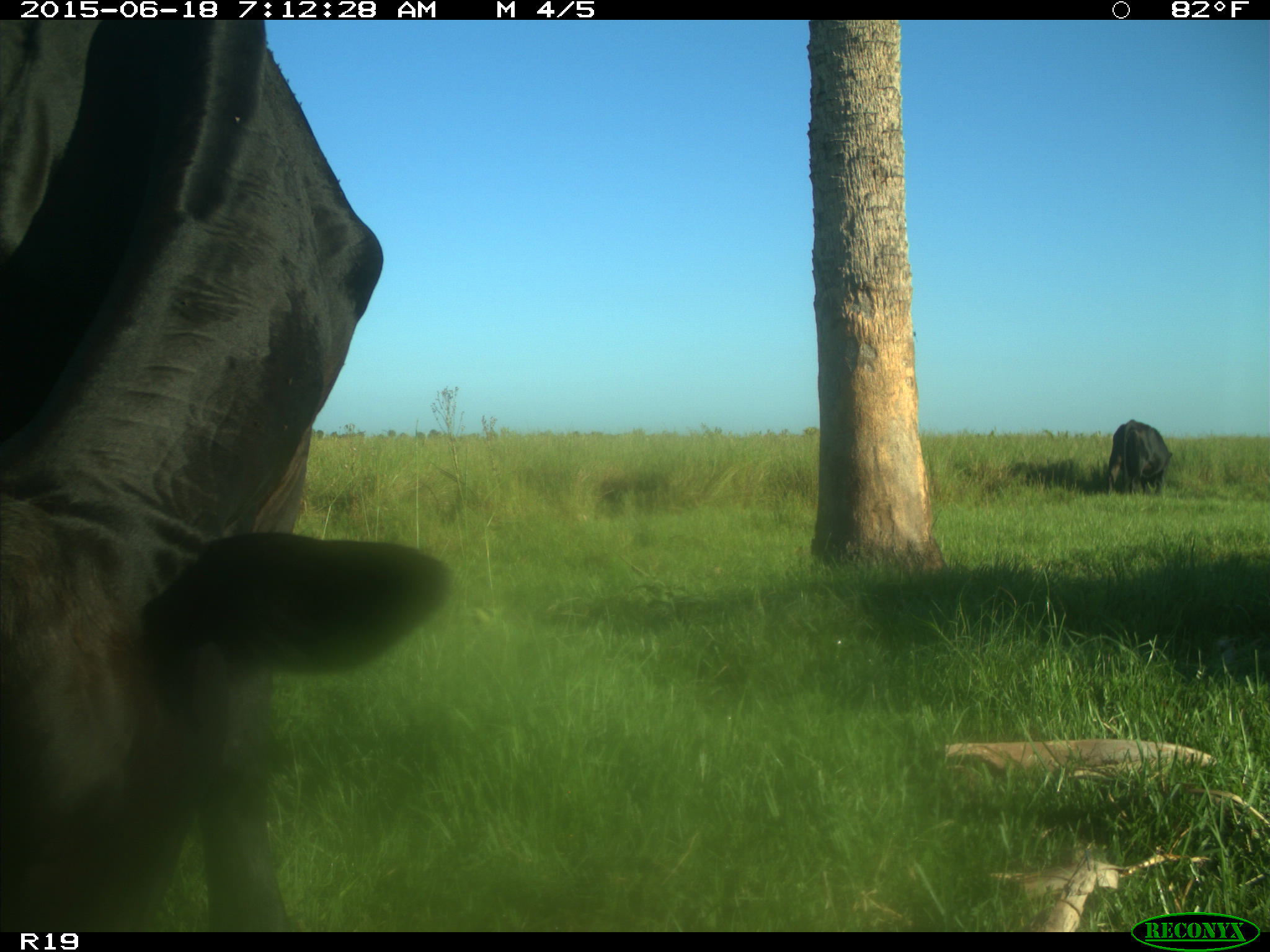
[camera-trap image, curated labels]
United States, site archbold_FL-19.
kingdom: Animalia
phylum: Chordata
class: Mammalia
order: Artiodactyla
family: Bovidae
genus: Bos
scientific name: Bos taurus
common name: domestic cow